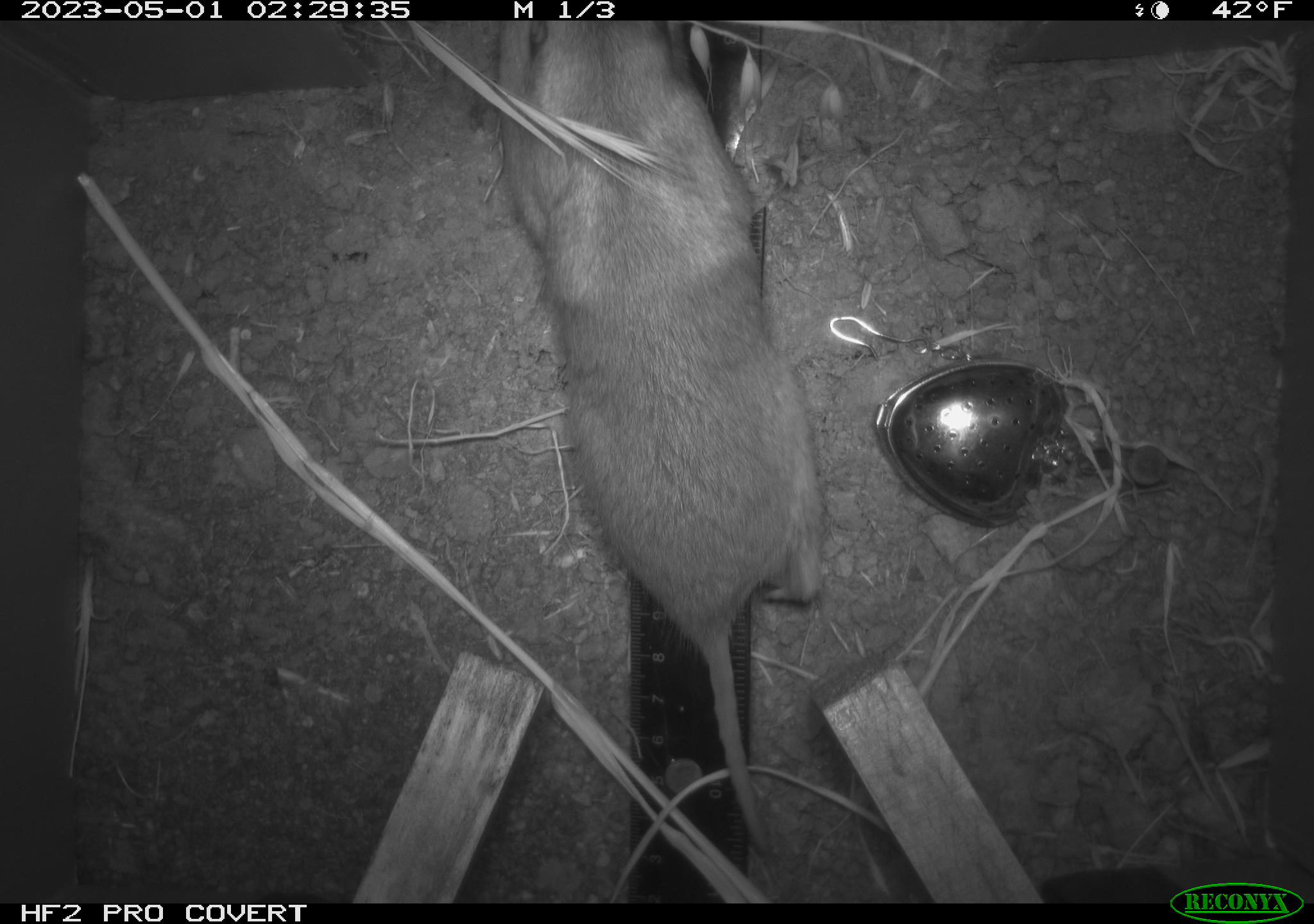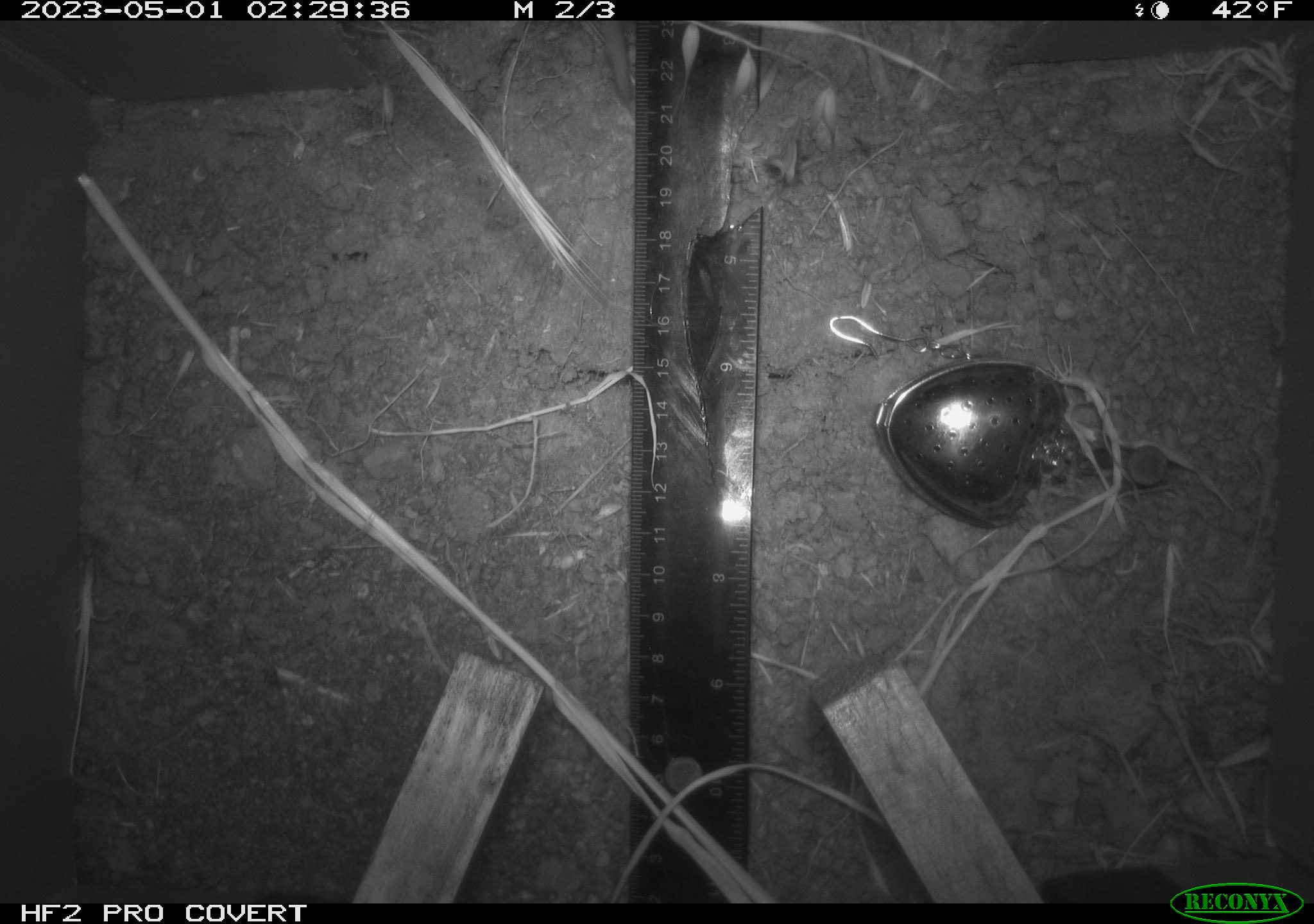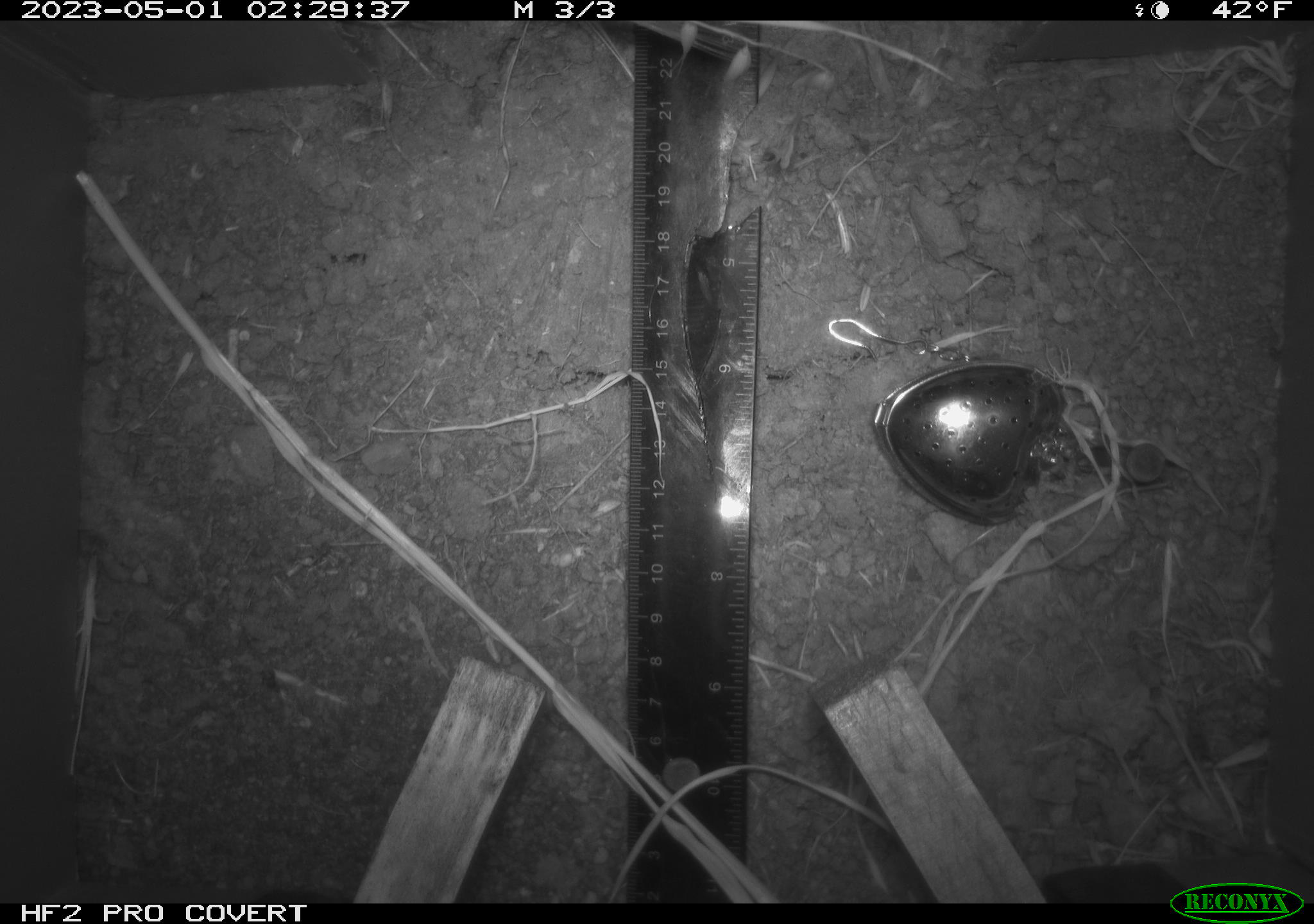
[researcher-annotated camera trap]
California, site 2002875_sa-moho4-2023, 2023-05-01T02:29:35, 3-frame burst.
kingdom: Animalia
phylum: Chordata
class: Mammalia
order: Rodentia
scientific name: Rodentia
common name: mouse species